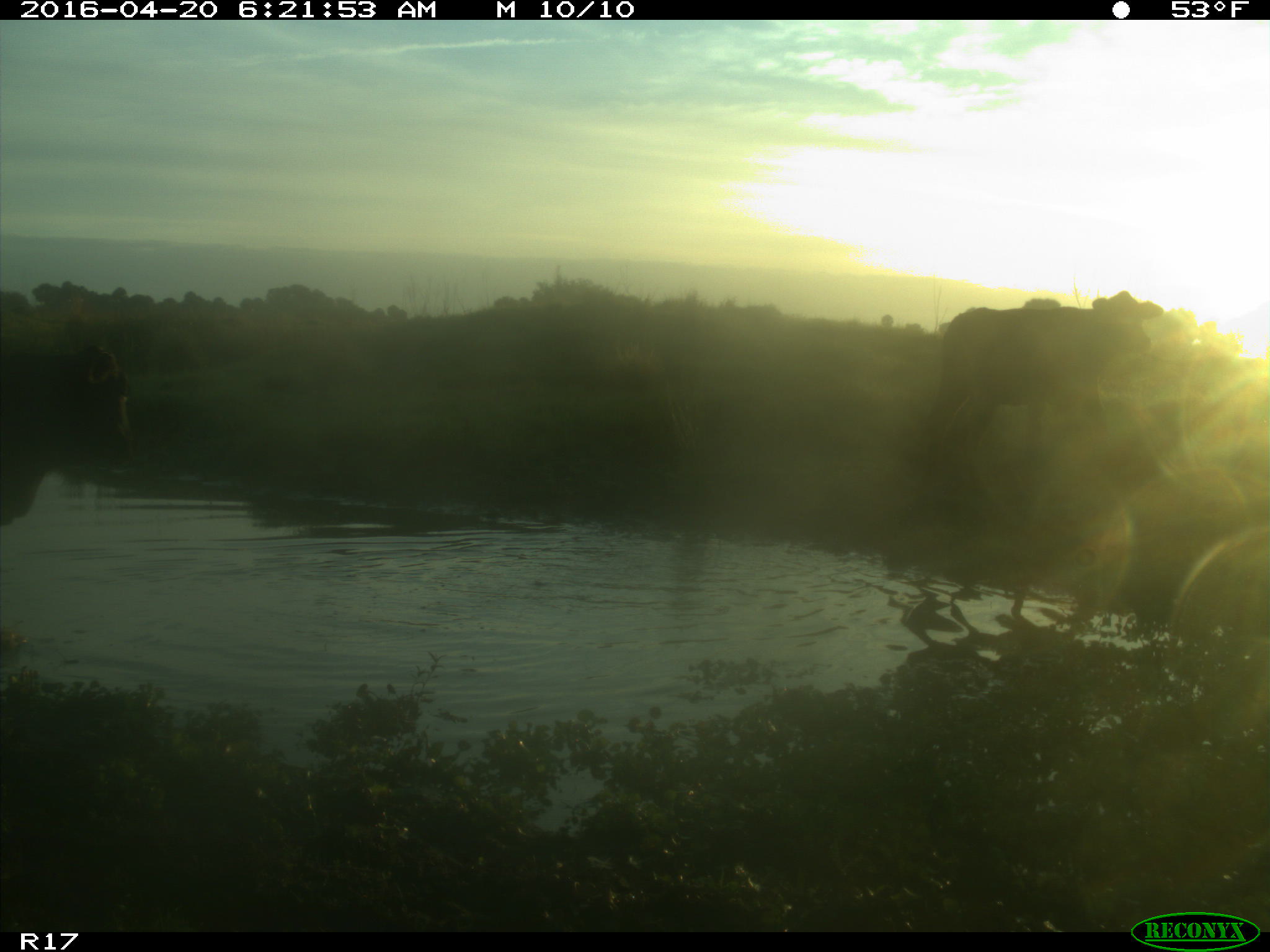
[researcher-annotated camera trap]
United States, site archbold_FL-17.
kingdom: Animalia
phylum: Chordata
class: Mammalia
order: Artiodactyla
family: Bovidae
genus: Bos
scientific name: Bos taurus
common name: domestic cow